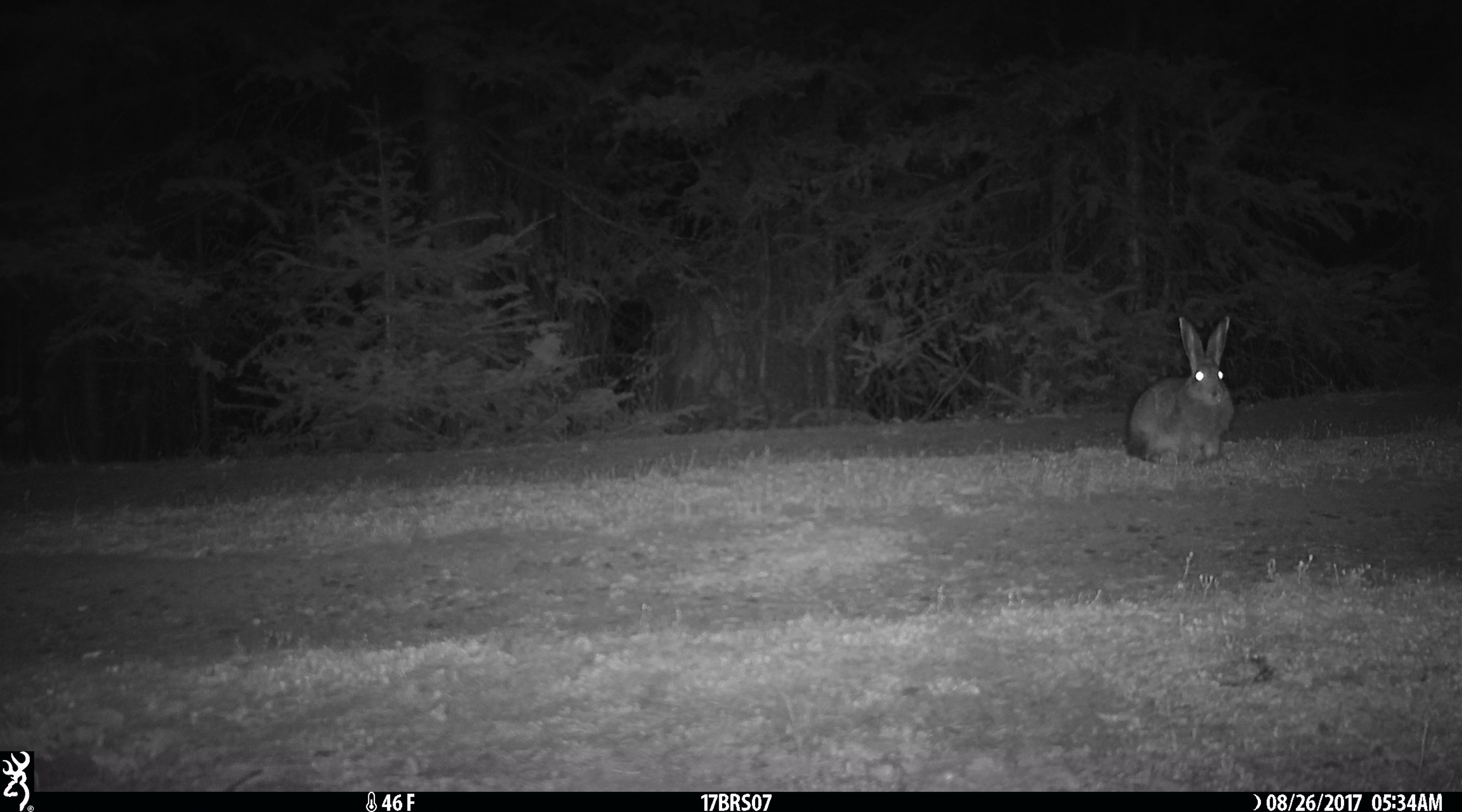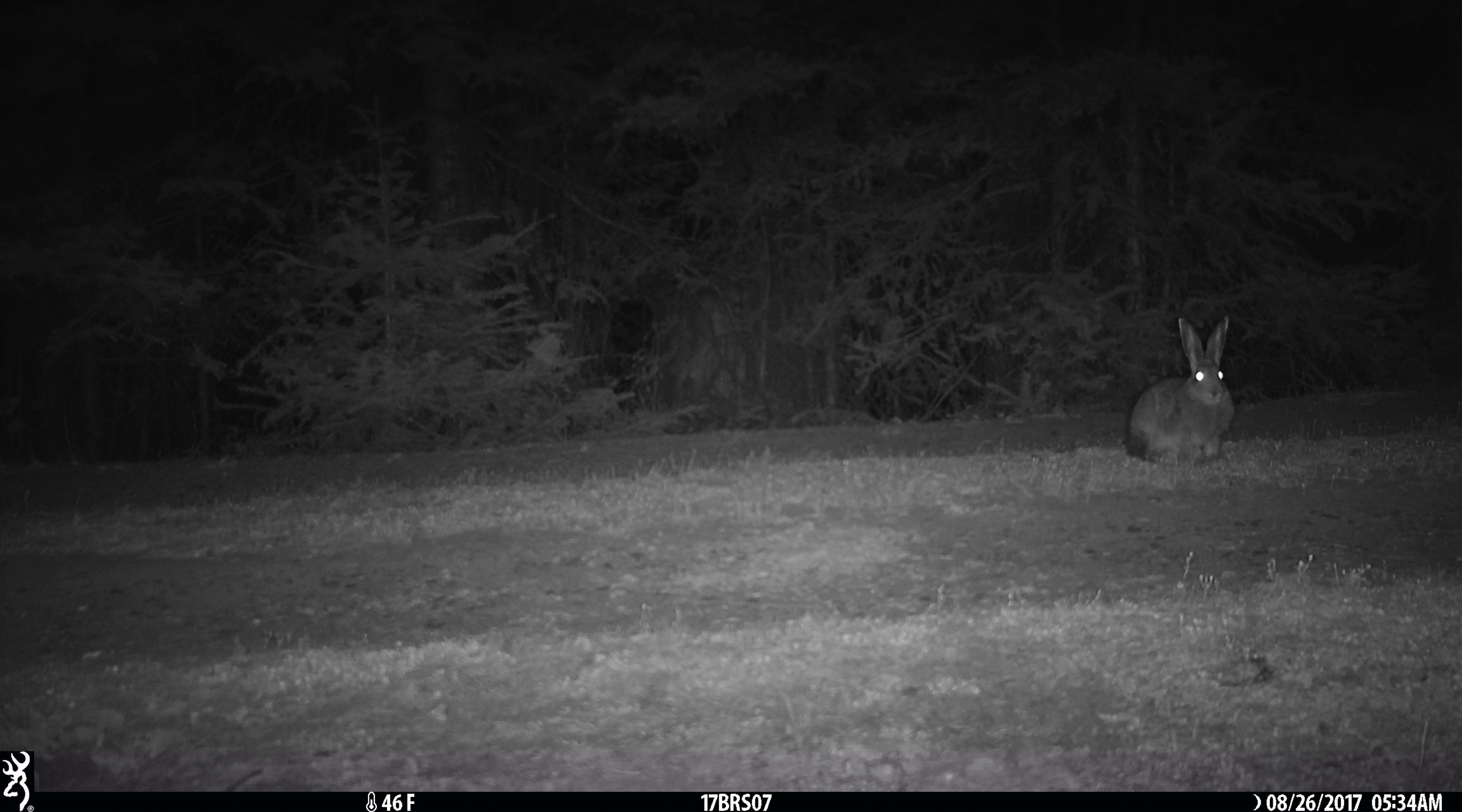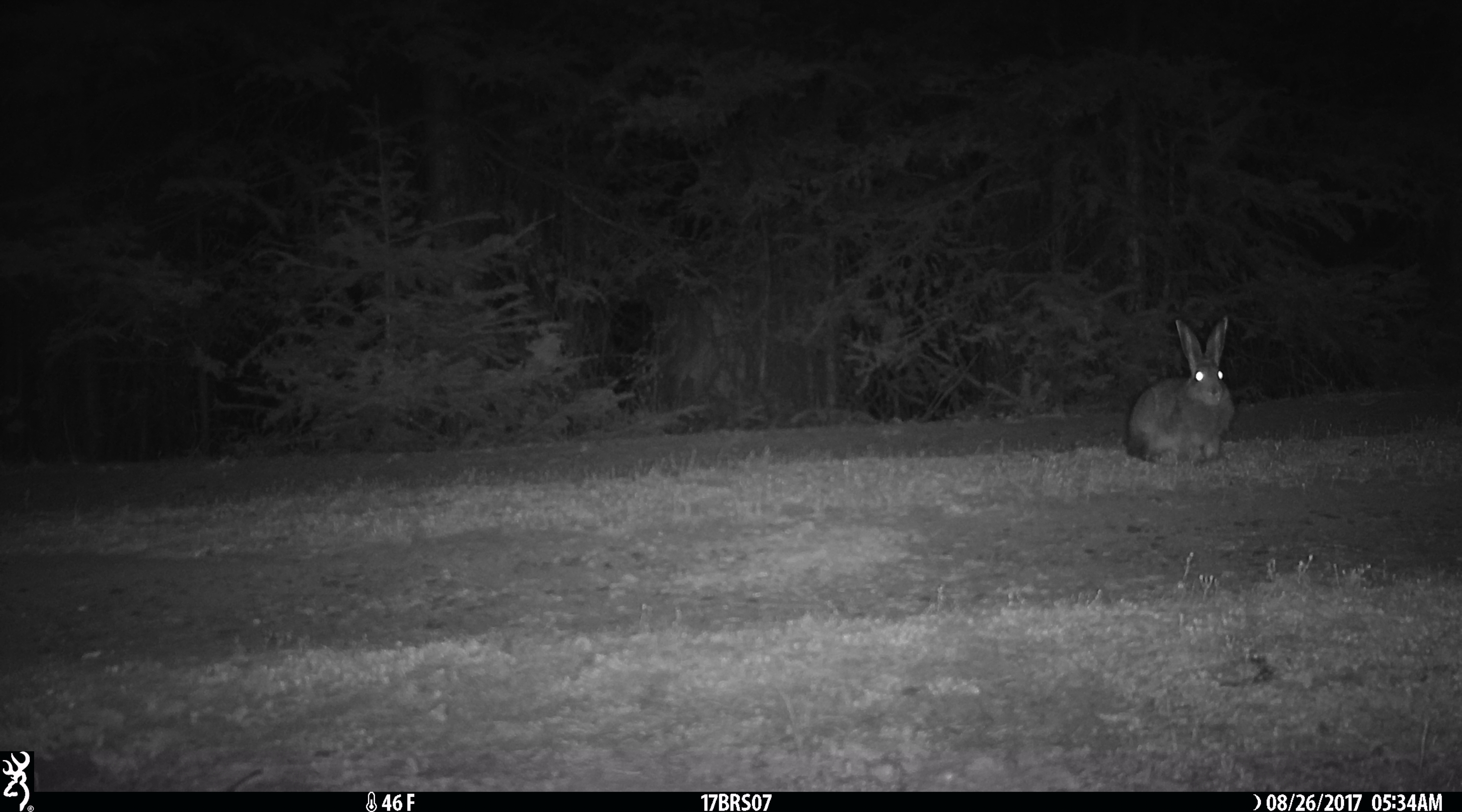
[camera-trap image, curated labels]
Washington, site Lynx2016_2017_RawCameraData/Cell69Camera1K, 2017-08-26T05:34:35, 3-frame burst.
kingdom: Animalia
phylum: Chordata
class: Mammalia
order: Lagomorpha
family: Leporidae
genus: Lepus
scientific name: Lepus americanus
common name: snowshoe hare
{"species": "Lepus americanus (snowshoe hare)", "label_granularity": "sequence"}